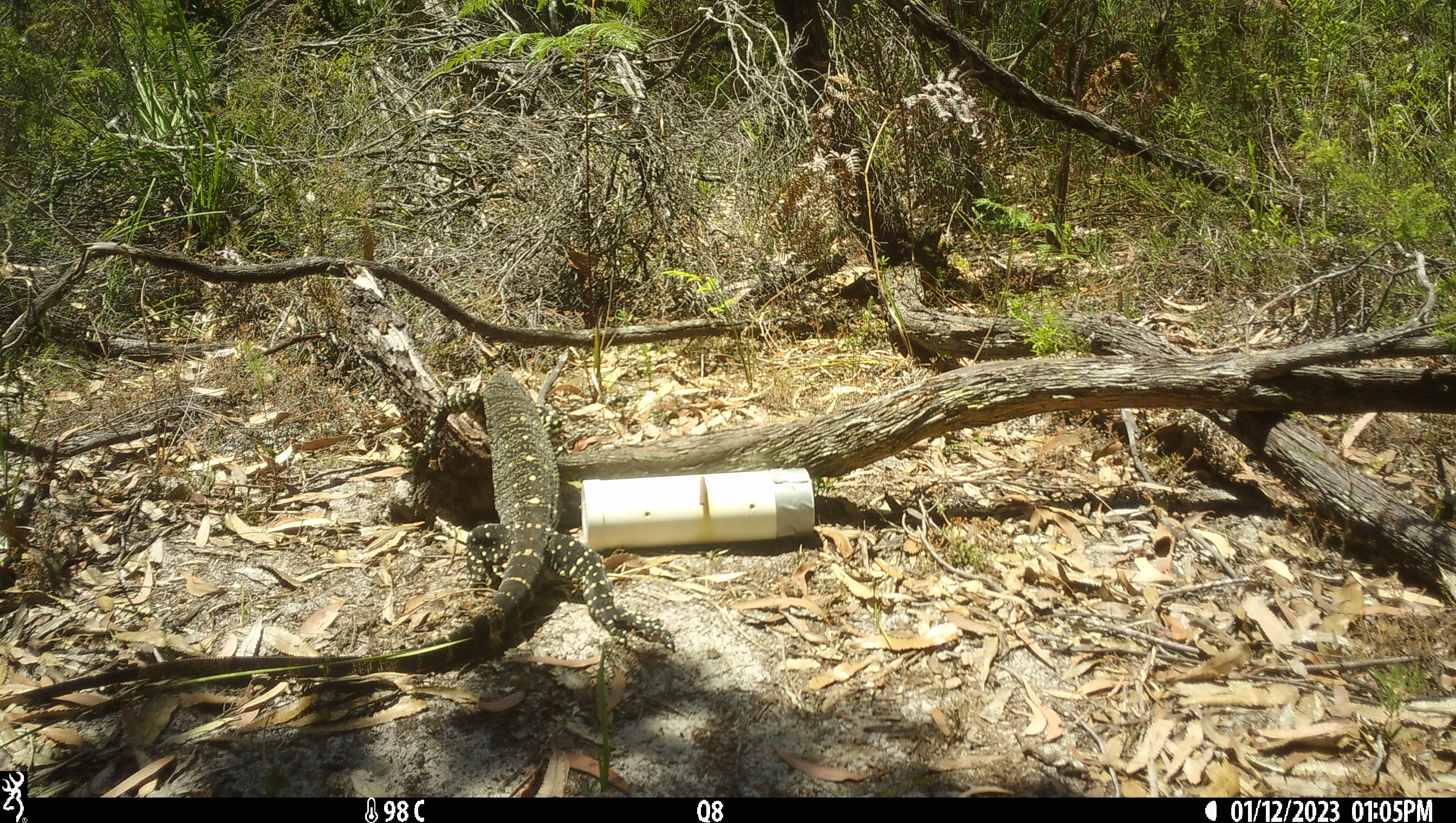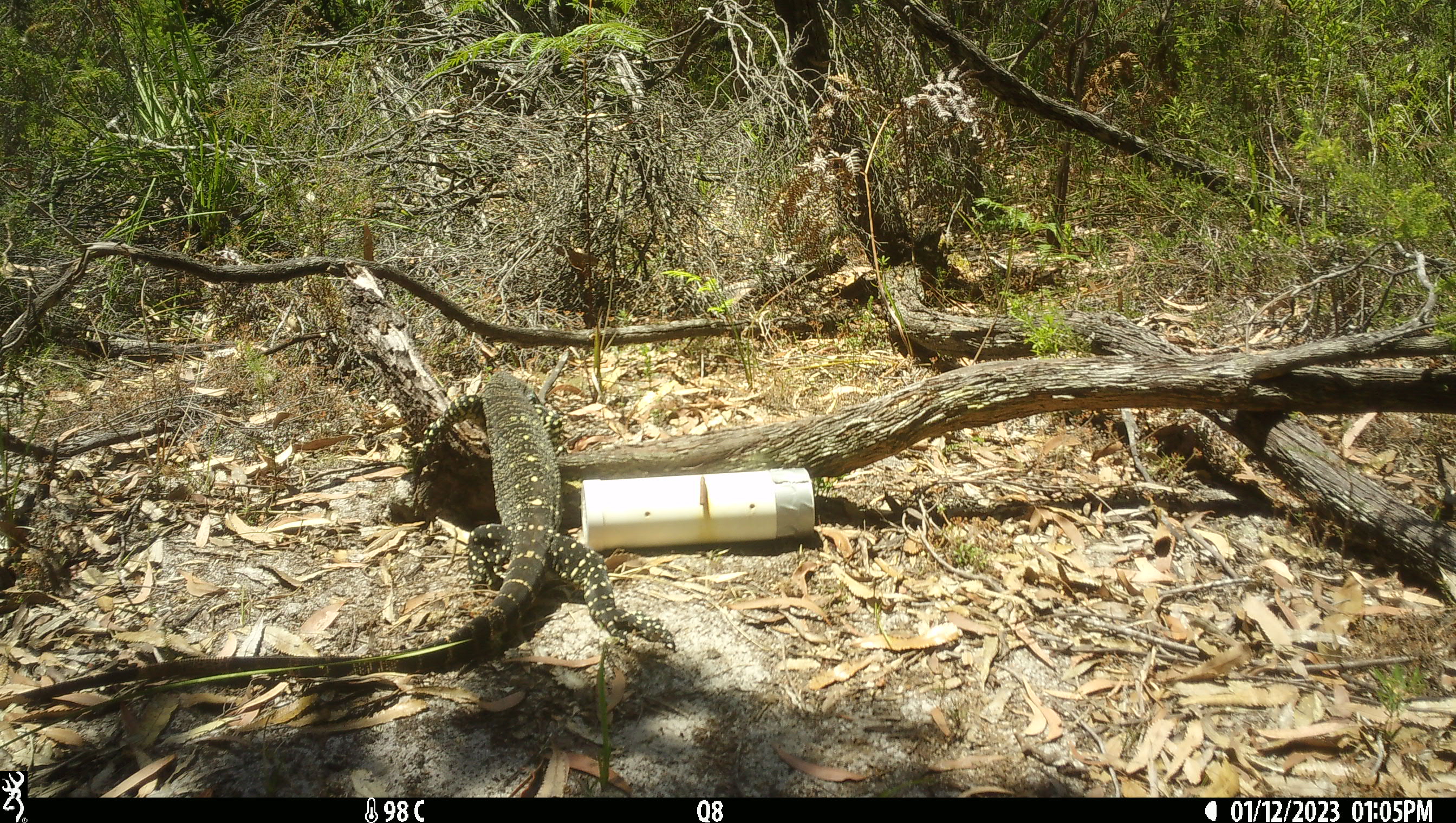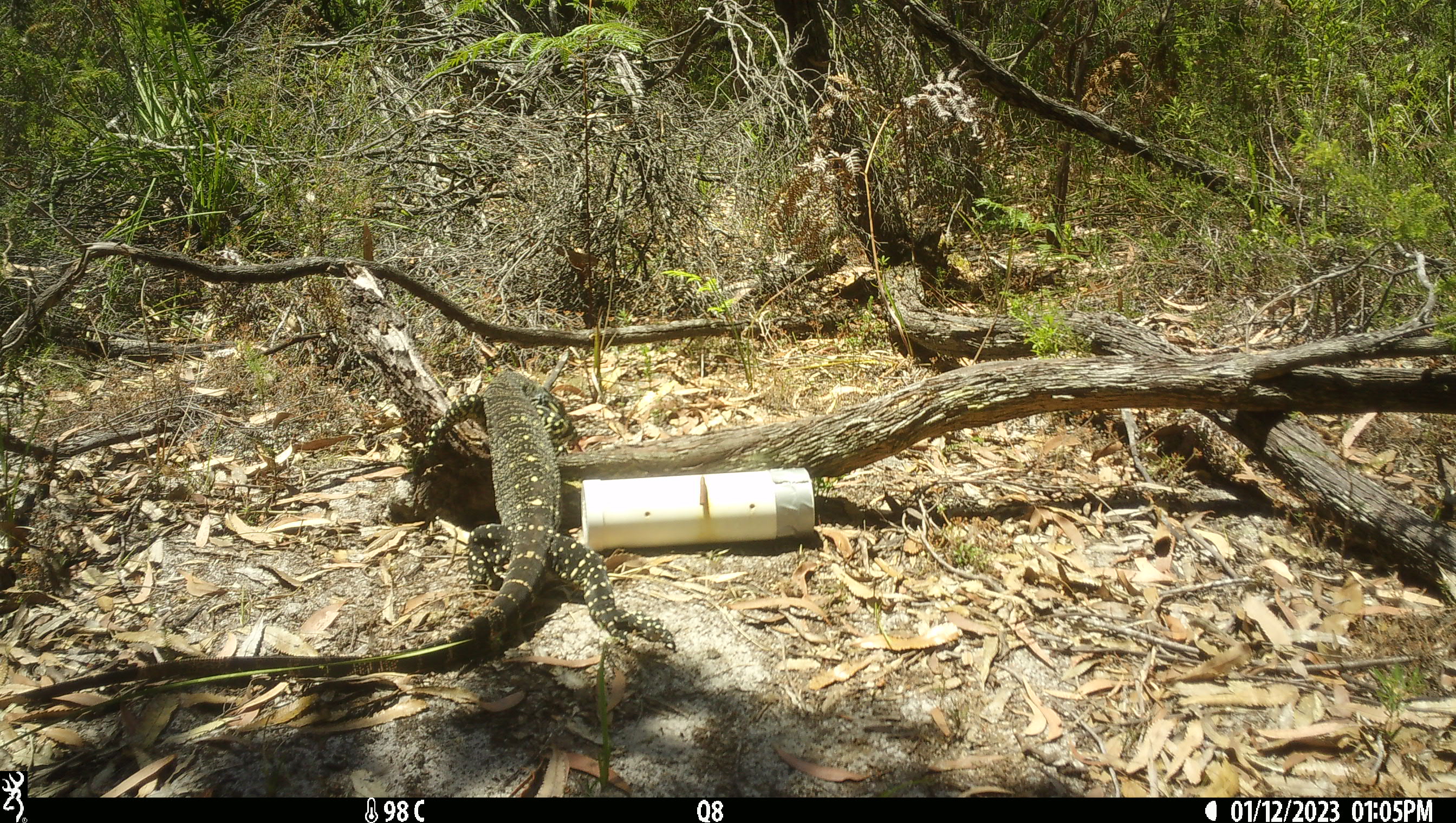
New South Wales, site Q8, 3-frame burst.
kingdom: Animalia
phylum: Chordata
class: Reptilia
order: Squamata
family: Varanidae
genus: Varanus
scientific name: Varanus varius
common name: lace monitor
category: goanna